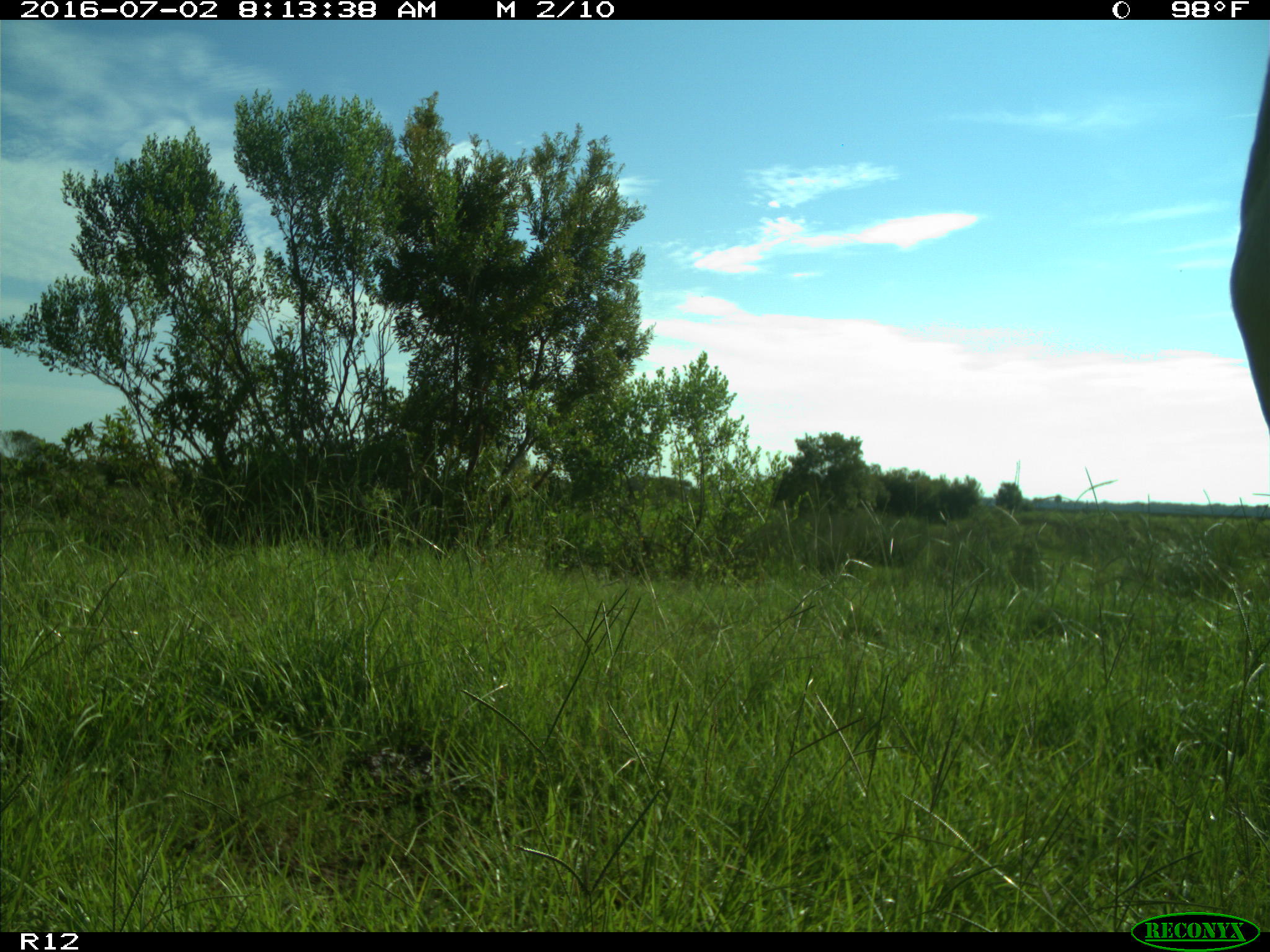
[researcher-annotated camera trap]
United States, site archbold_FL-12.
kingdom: Animalia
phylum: Chordata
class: Mammalia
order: Artiodactyla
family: Bovidae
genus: Bos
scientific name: Bos taurus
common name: domestic cow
Bos taurus (domestic cow).